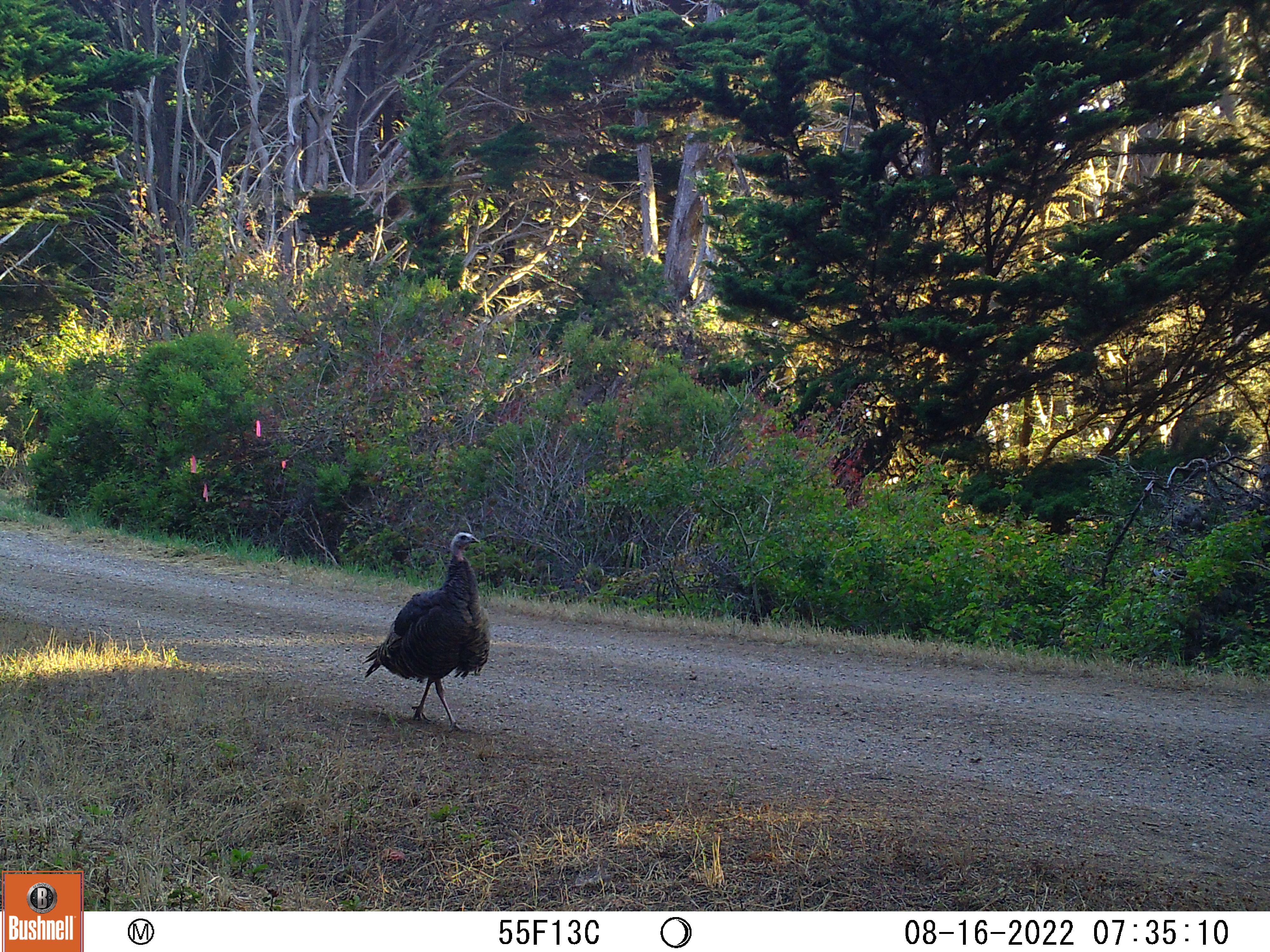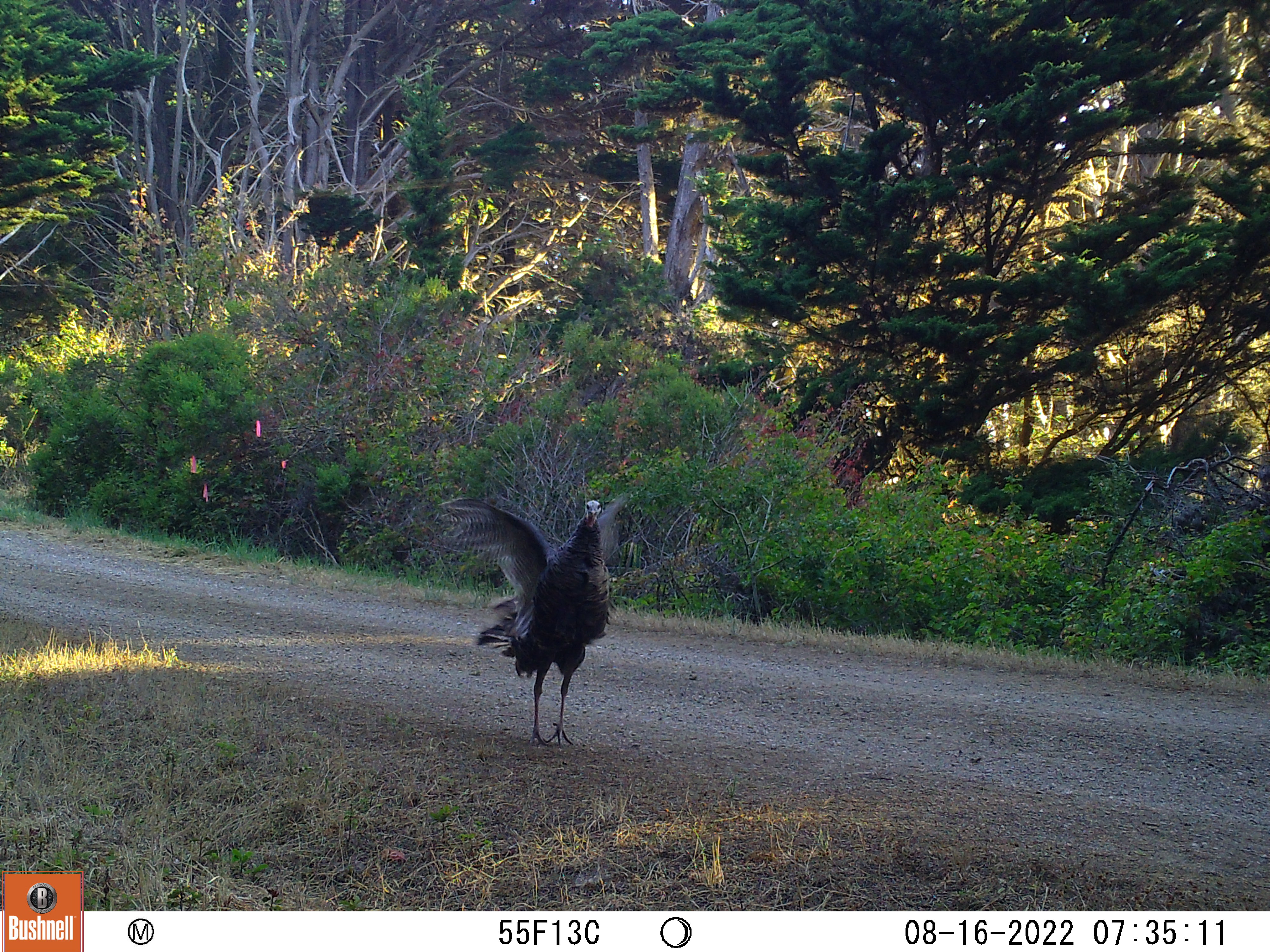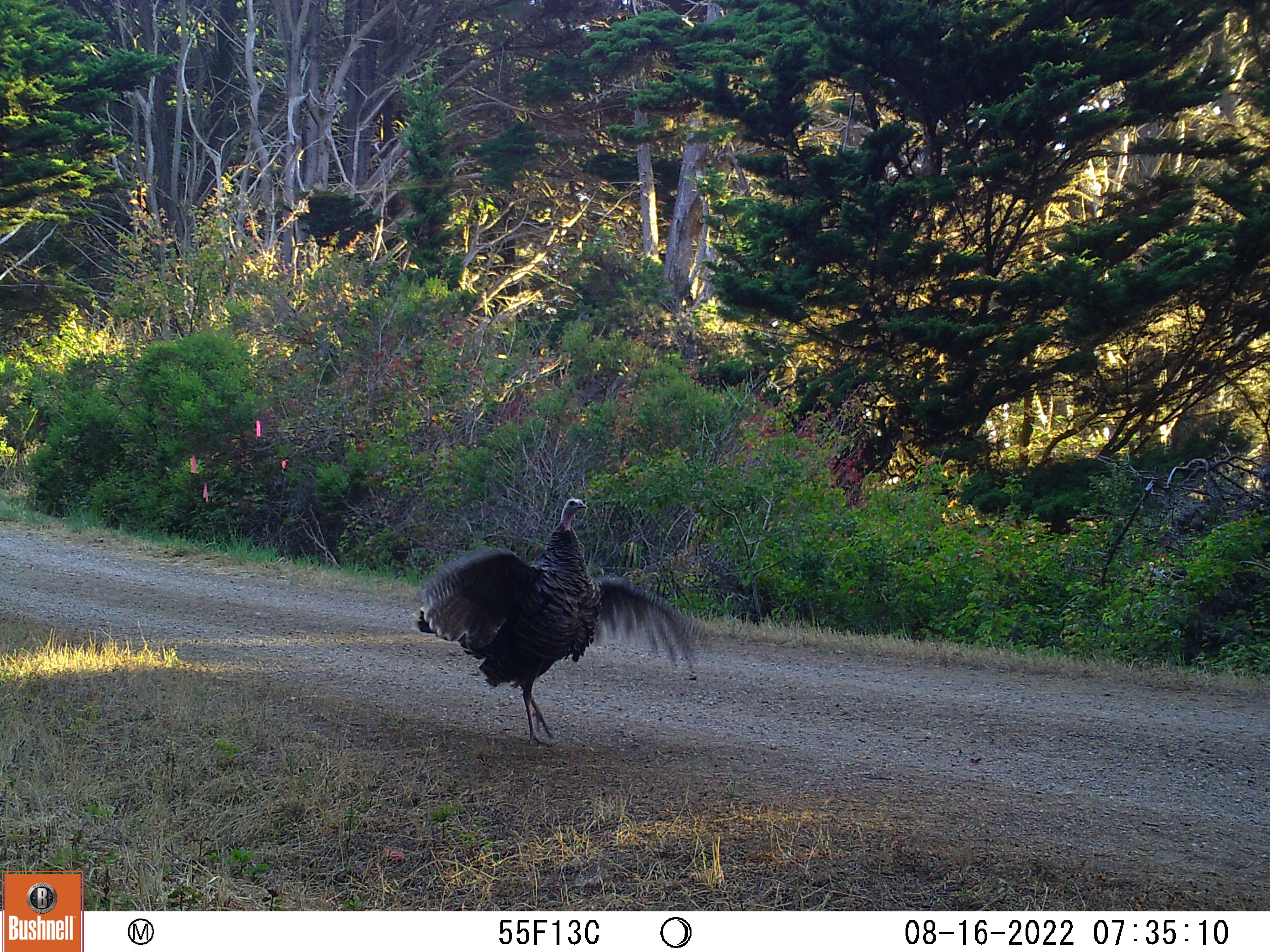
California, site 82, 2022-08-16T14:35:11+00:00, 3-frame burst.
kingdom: Animalia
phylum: Chordata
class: Aves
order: Galliformes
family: Phasianidae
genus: Meleagris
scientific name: Meleagris gallopavo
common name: turkey